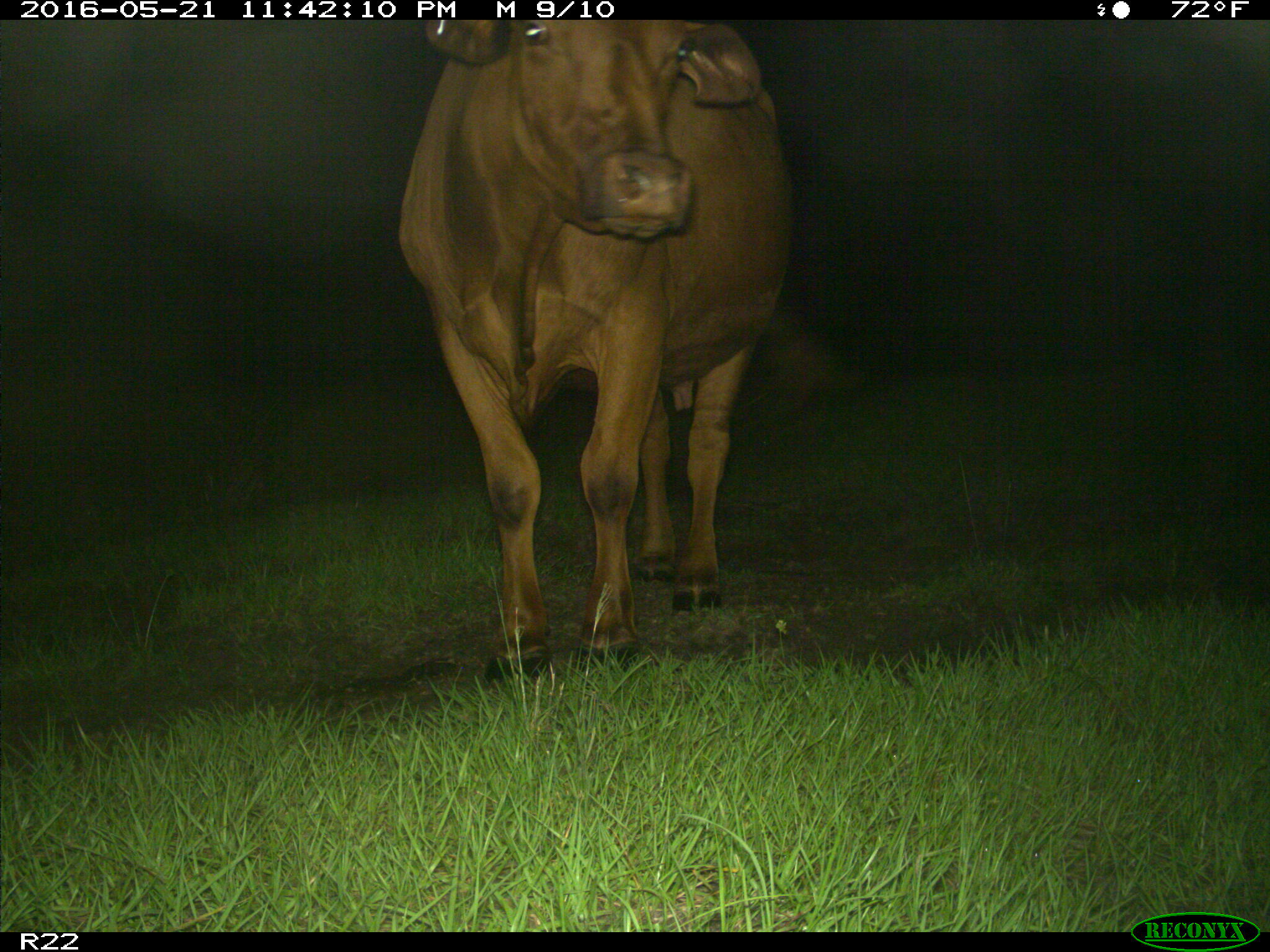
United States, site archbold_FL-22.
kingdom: Animalia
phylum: Chordata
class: Mammalia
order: Artiodactyla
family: Bovidae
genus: Bos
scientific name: Bos taurus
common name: domestic cow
Bos taurus (domestic cow).